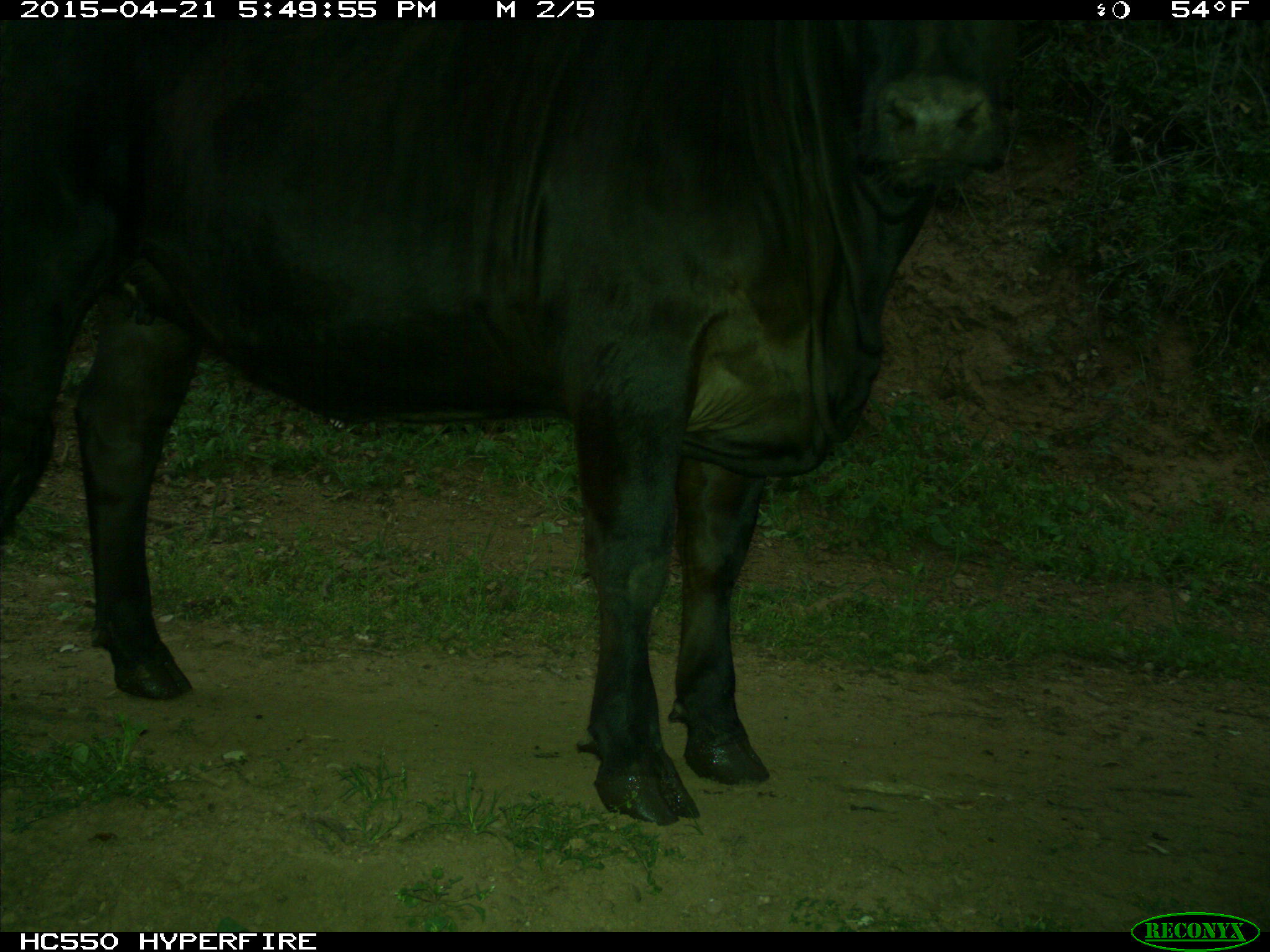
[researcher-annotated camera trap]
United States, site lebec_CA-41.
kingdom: Animalia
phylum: Chordata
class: Mammalia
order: Artiodactyla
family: Bovidae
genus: Bos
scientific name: Bos taurus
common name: domestic cow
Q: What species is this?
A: Bos taurus (domestic cow).